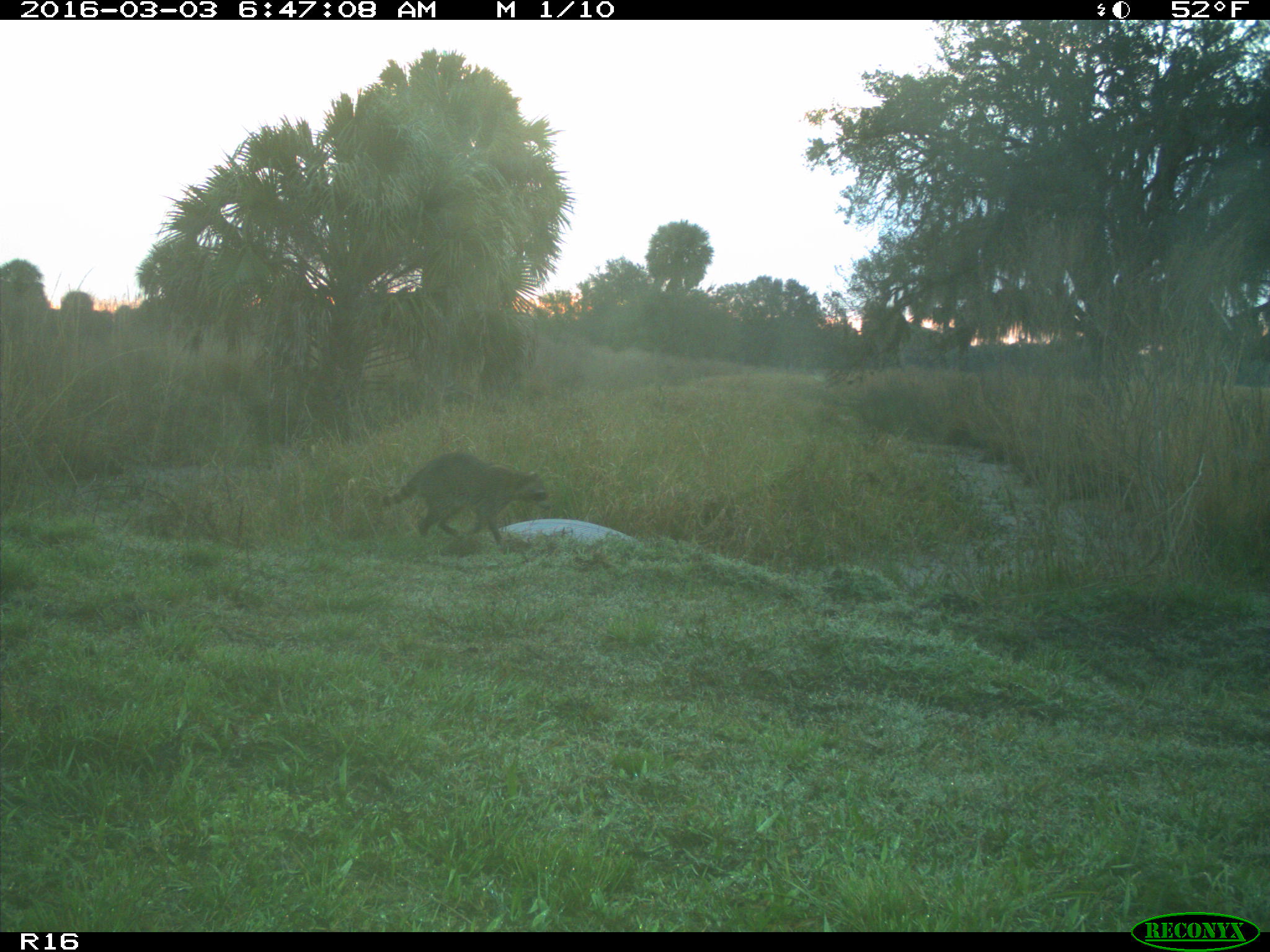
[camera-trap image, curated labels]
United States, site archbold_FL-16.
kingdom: Animalia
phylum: Chordata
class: Mammalia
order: Carnivora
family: Procyonidae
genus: Procyon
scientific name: Procyon lotor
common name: common raccoon